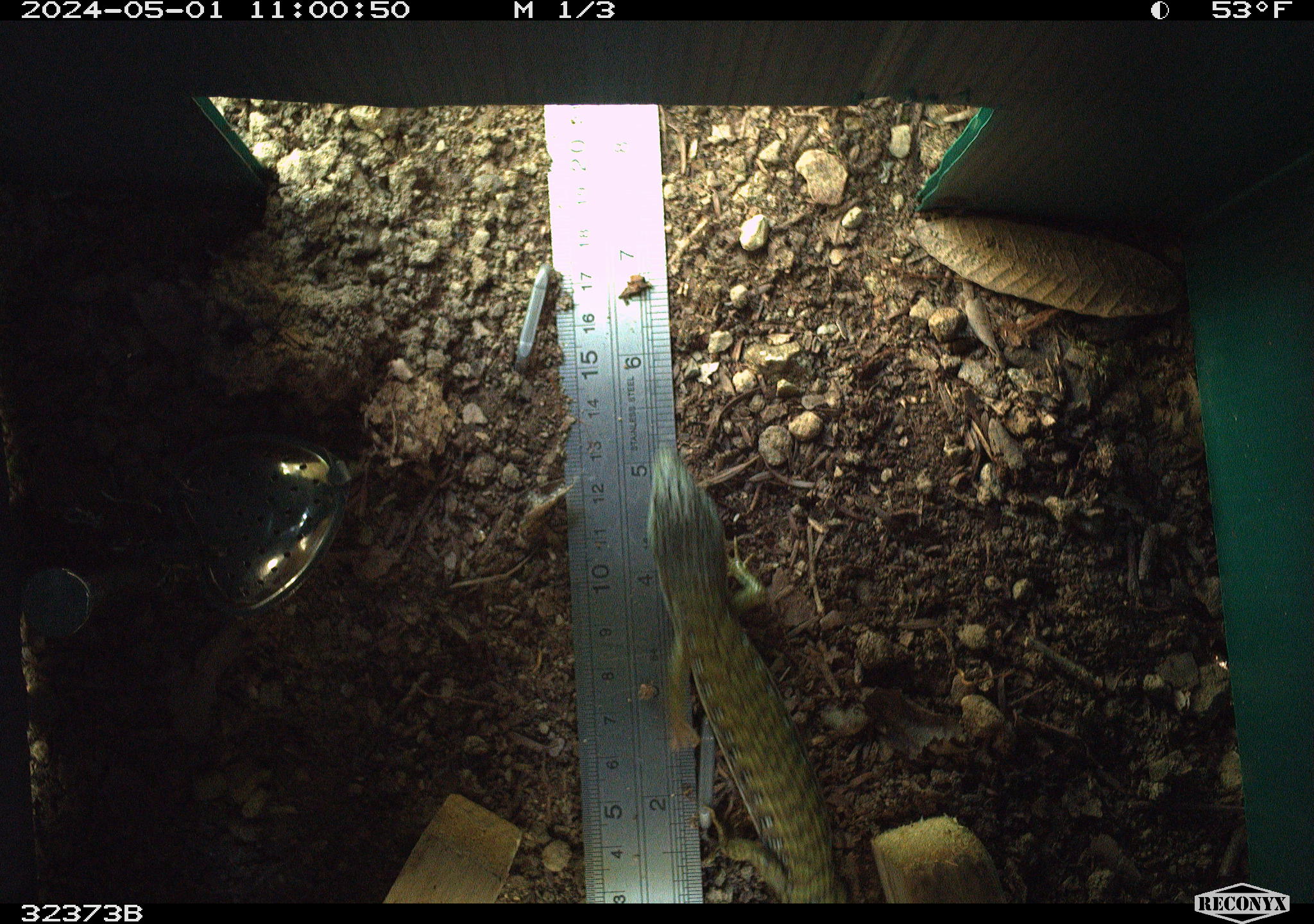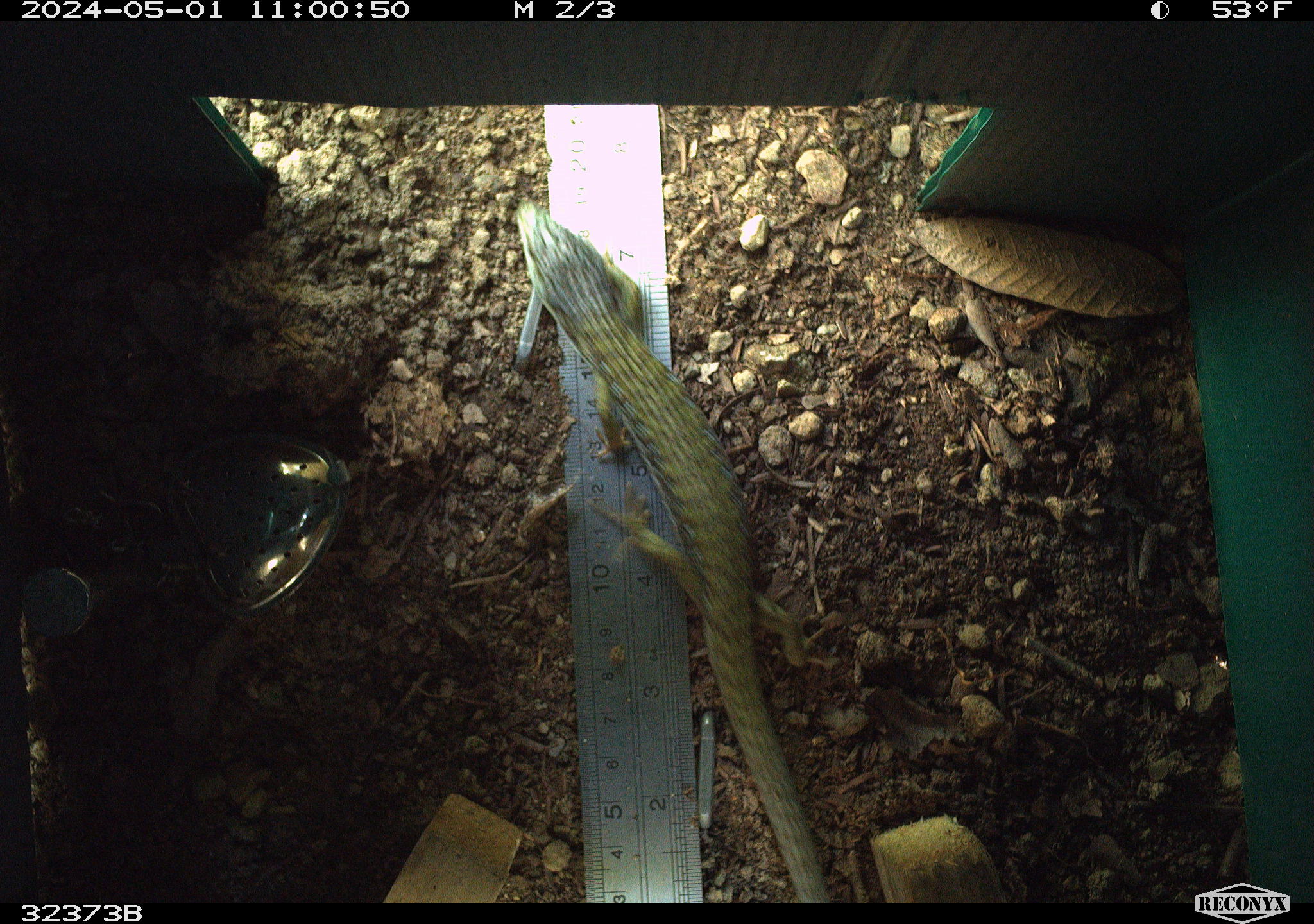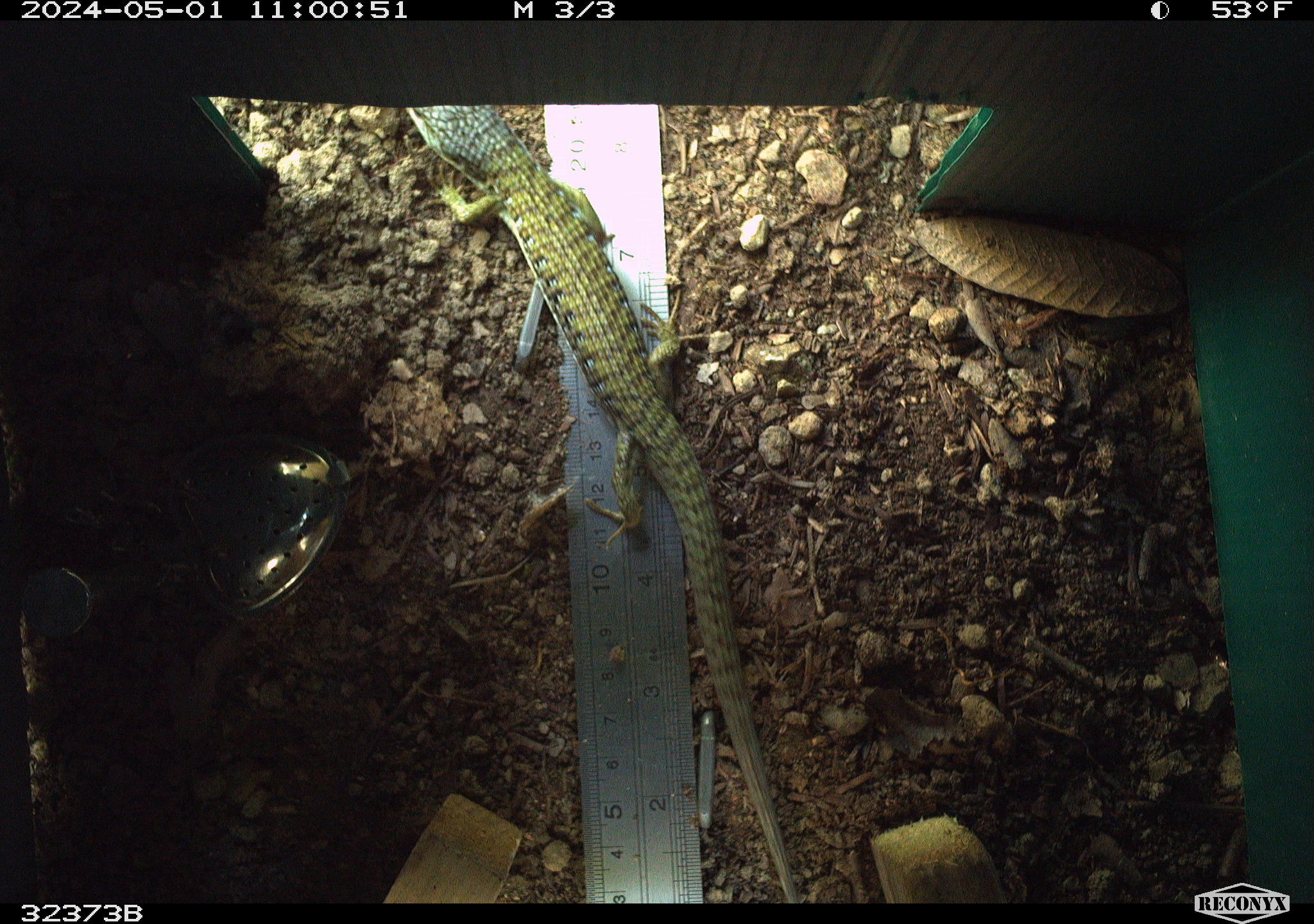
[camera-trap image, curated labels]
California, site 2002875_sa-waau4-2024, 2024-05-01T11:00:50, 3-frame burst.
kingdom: Animalia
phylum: Chordata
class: Reptilia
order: Squamata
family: Anguidae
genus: Elgaria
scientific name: Elgaria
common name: alligator lizards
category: elgaria species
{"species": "elgaria species (alligator lizards) (Elgaria)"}